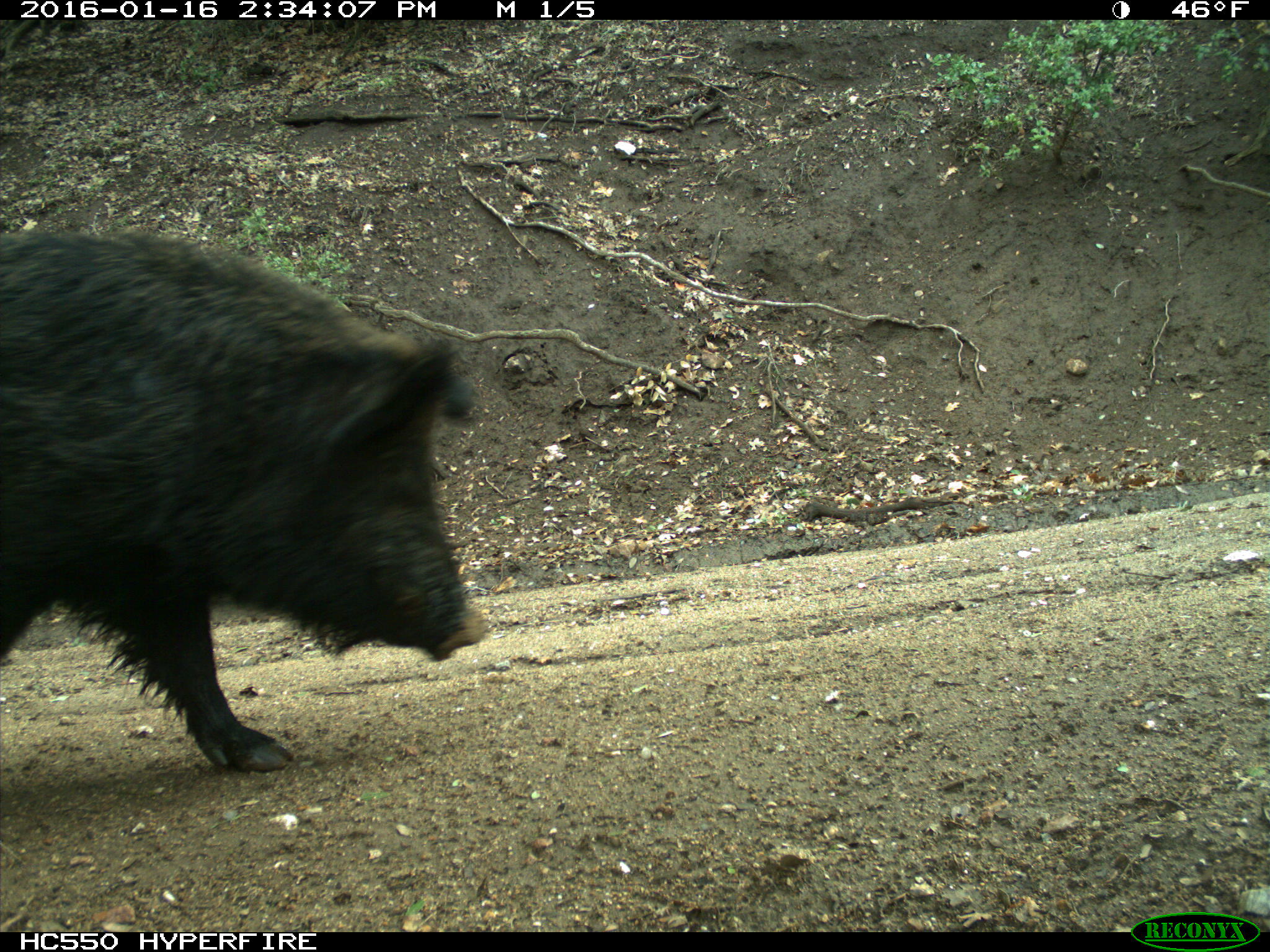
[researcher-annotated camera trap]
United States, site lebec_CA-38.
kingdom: Animalia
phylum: Chordata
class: Mammalia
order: Artiodactyla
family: Suidae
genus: Sus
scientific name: Sus scrofa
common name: wild boar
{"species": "Sus scrofa (wild boar)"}